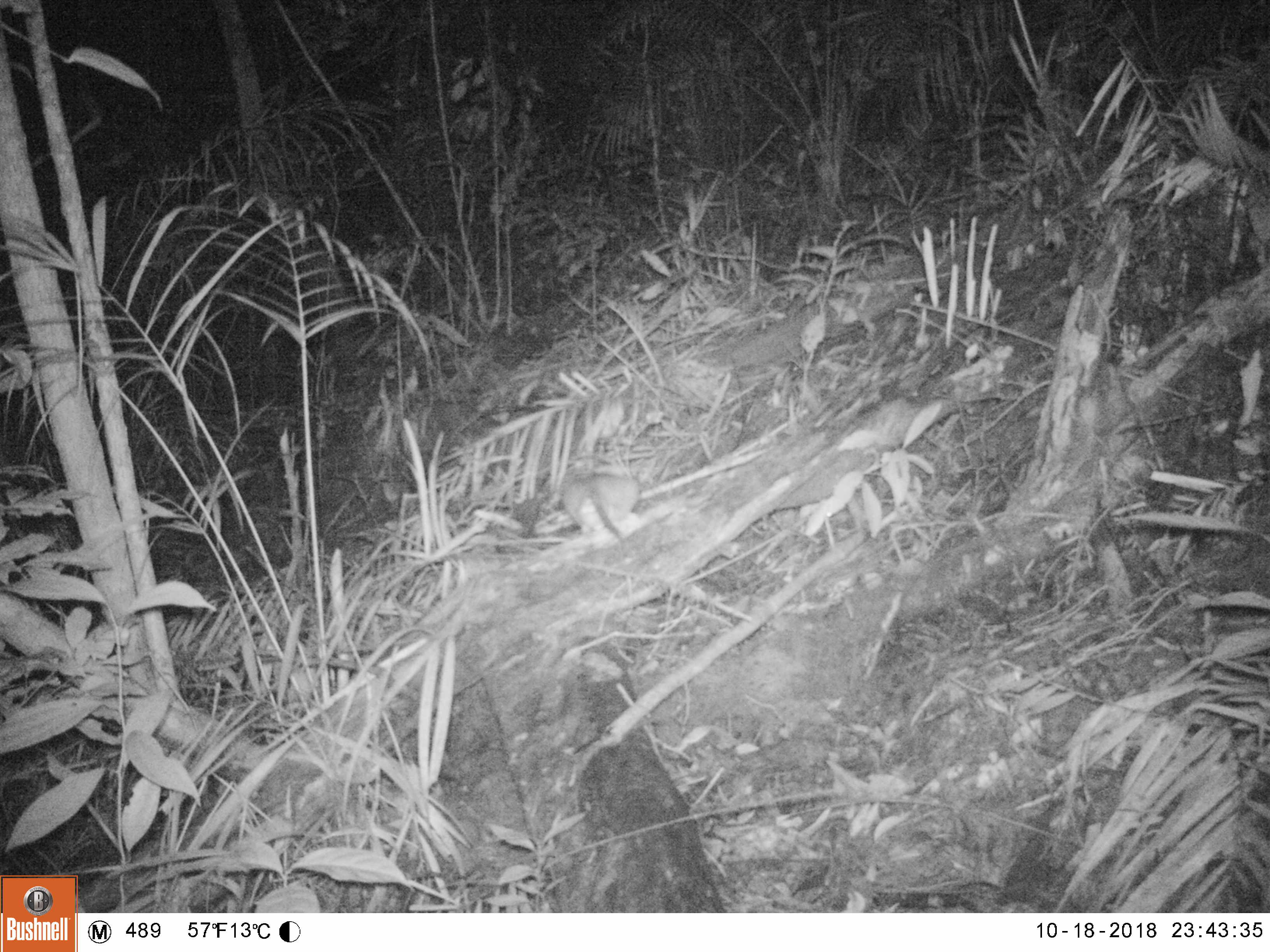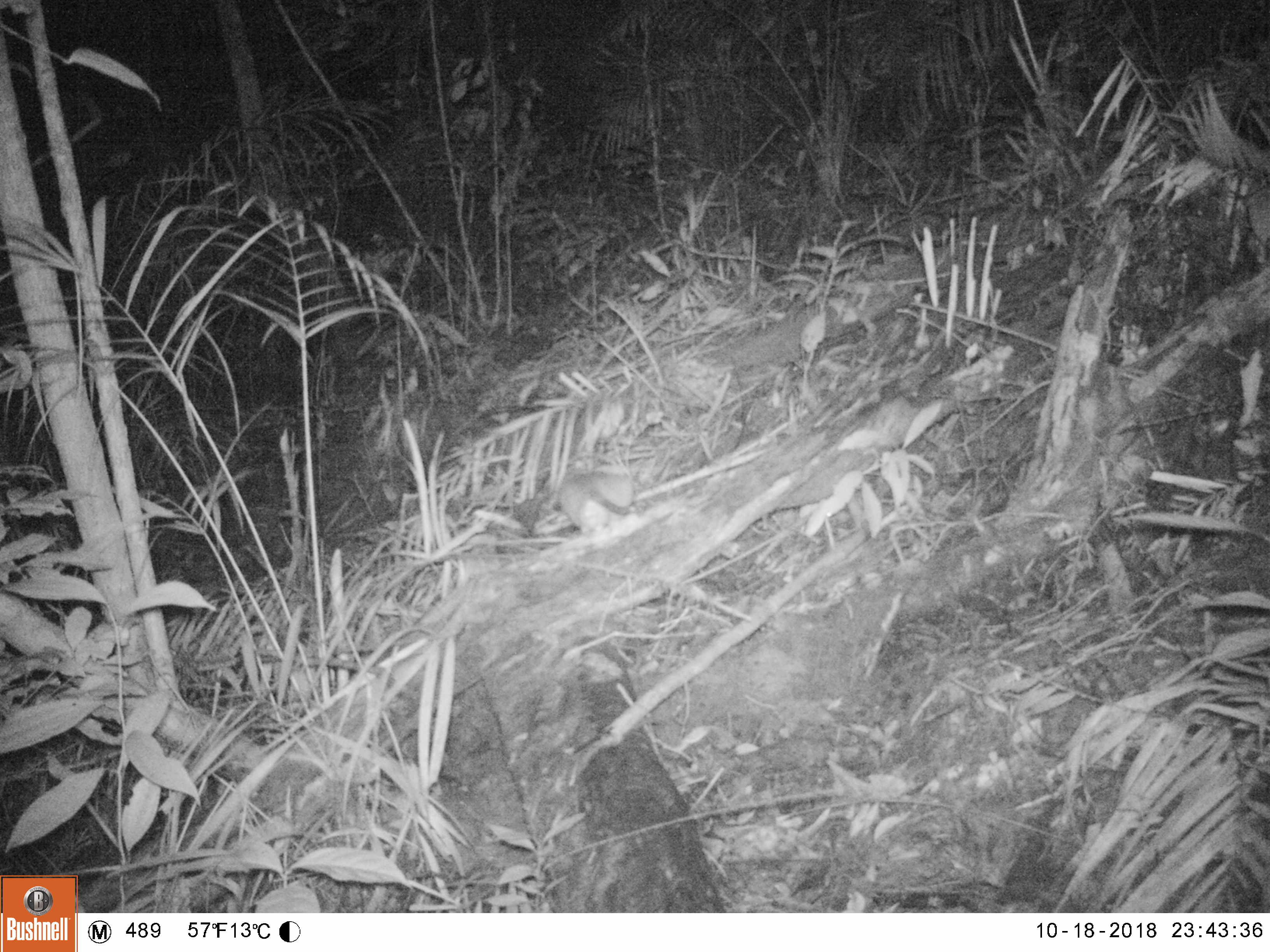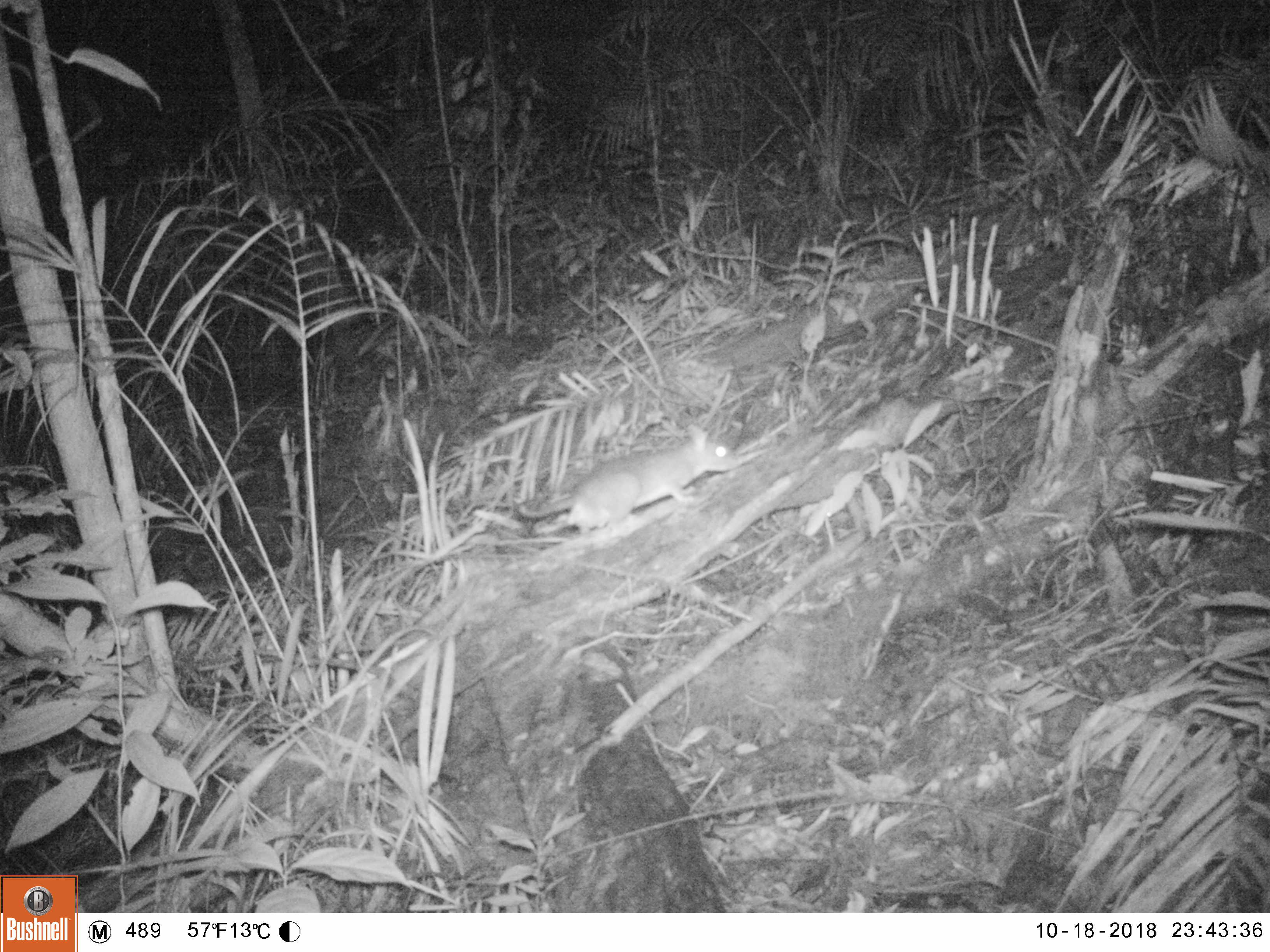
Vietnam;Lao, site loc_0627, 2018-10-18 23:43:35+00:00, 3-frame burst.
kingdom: Animalia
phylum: Chordata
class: Mammalia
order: Rodentia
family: Muridae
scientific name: Muridae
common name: old-world mice and rats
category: unidentified murid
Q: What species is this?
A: Unidentified murid (old-world mice and rats) (Muridae).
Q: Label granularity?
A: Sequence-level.